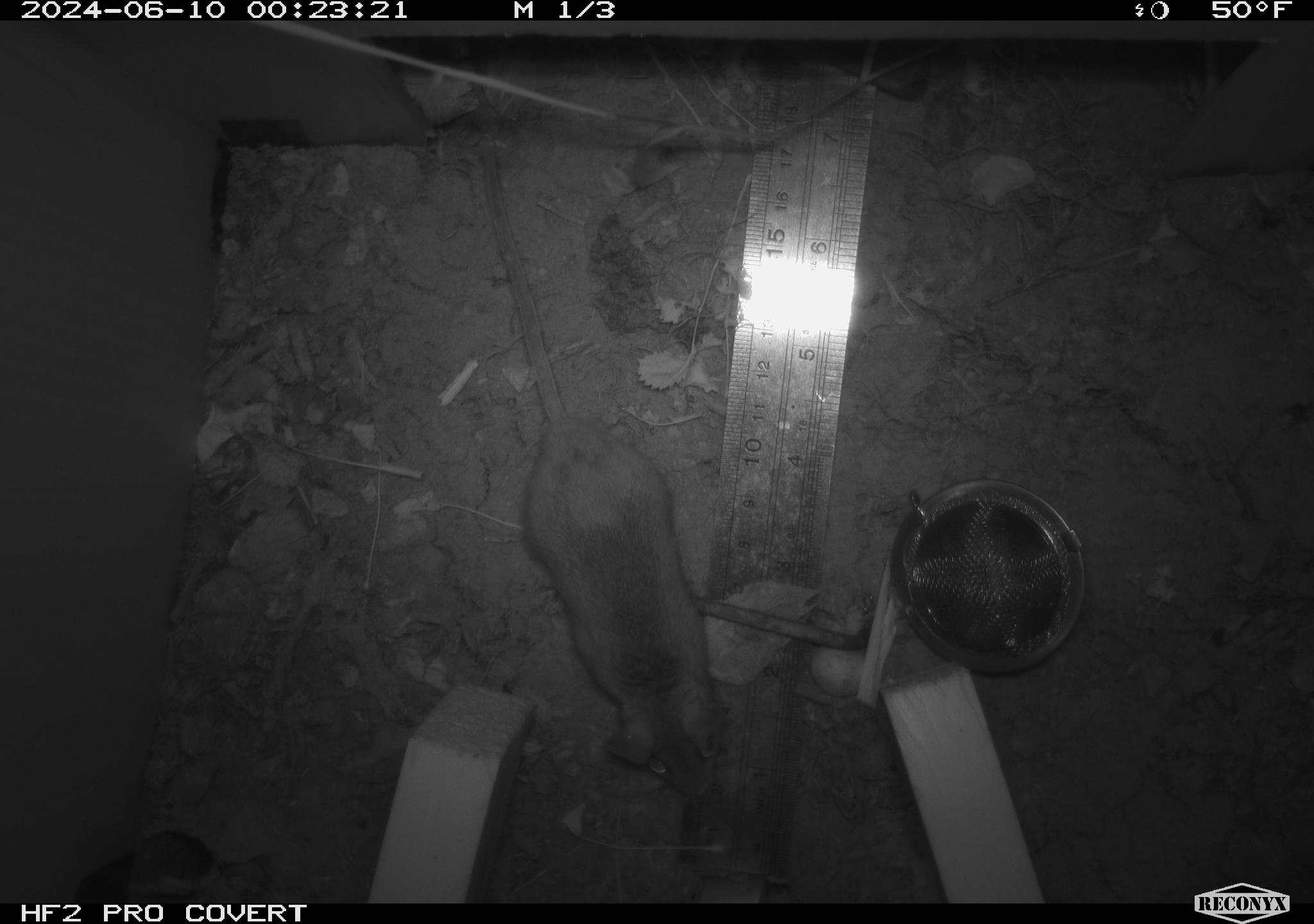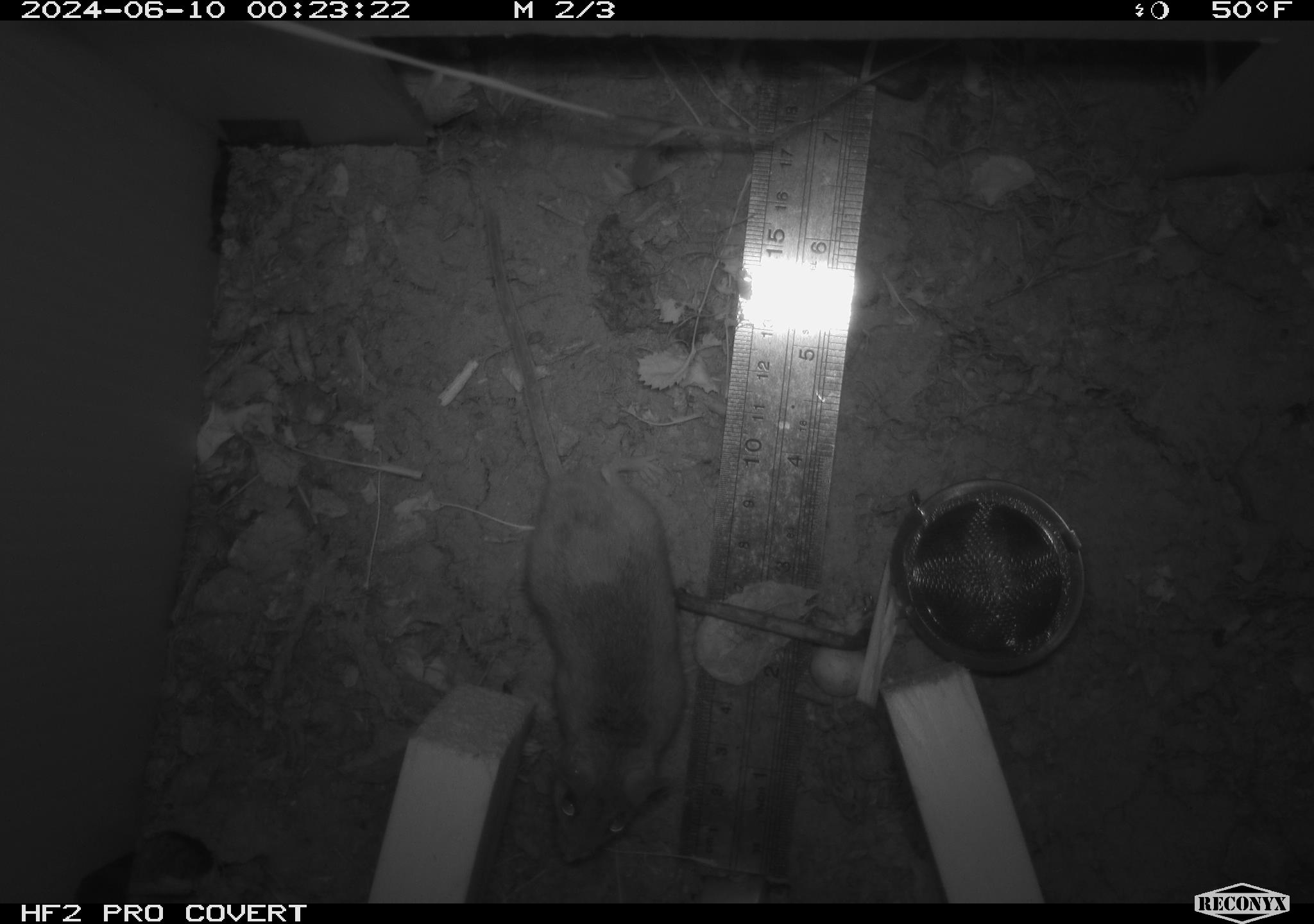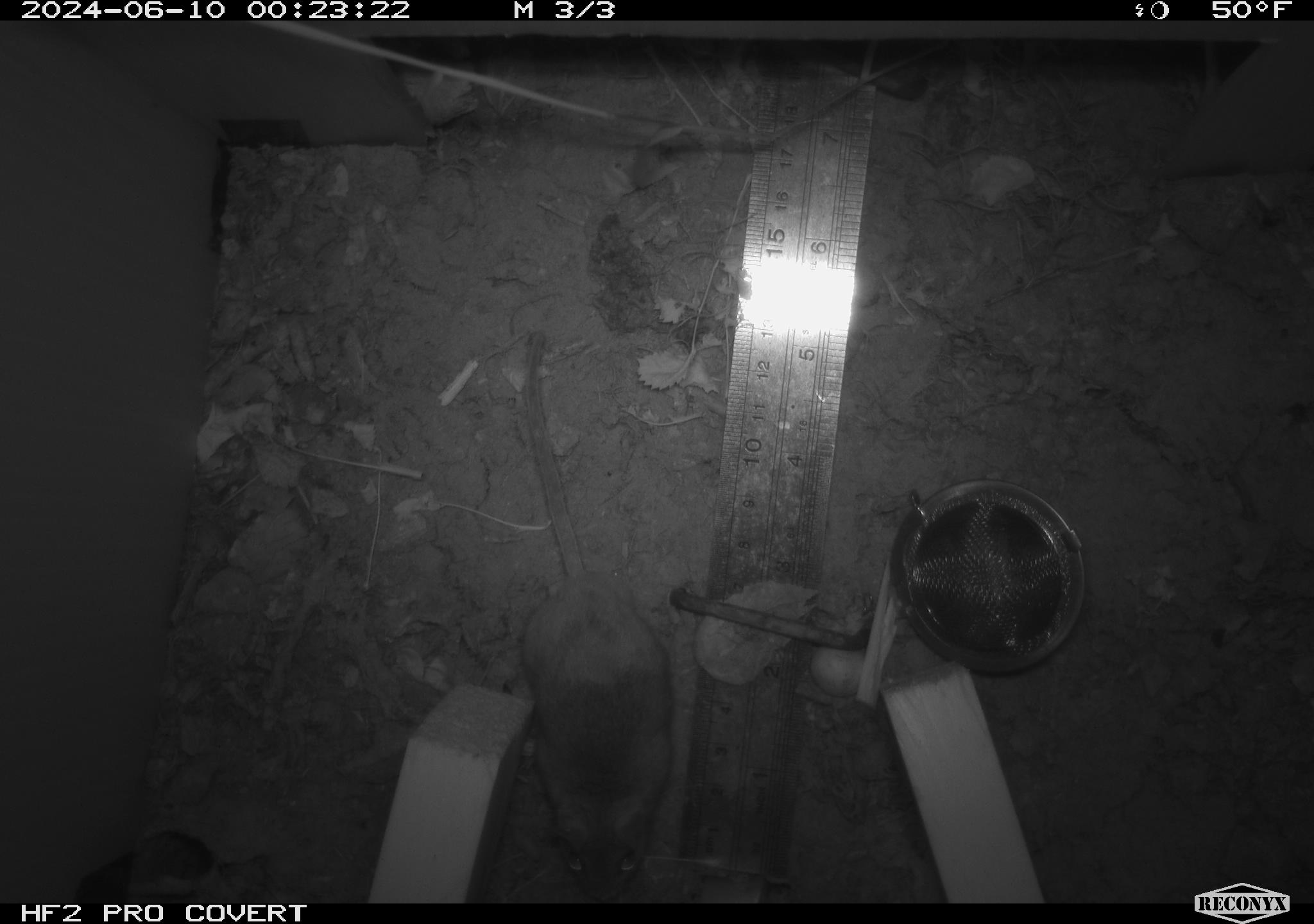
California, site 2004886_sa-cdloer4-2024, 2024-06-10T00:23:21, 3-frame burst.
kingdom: Animalia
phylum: Chordata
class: Mammalia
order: Rodentia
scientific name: Rodentia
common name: rodent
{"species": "rodent (Rodentia)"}